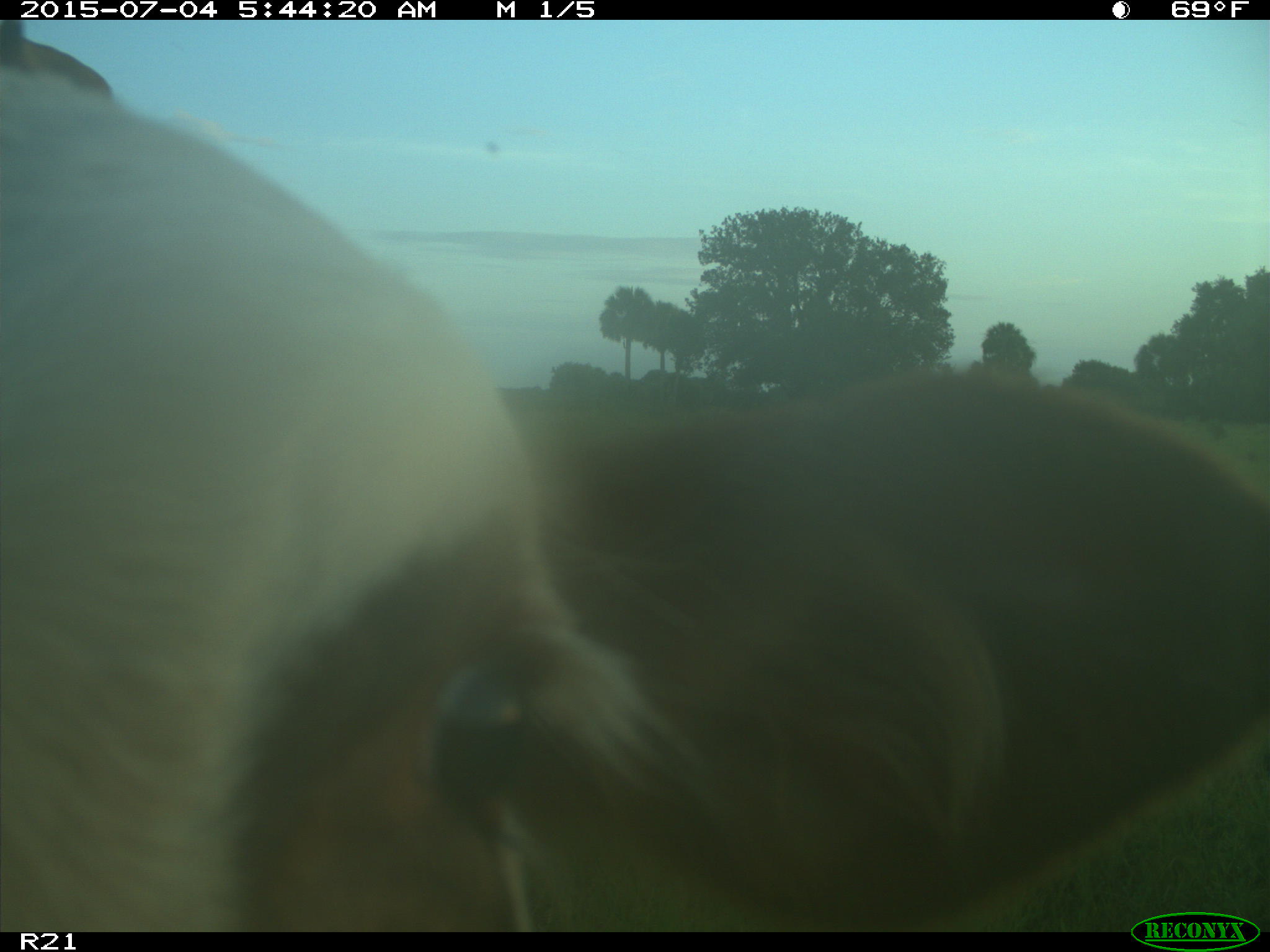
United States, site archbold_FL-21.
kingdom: Animalia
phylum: Chordata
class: Mammalia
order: Artiodactyla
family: Bovidae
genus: Bos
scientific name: Bos taurus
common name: domestic cow